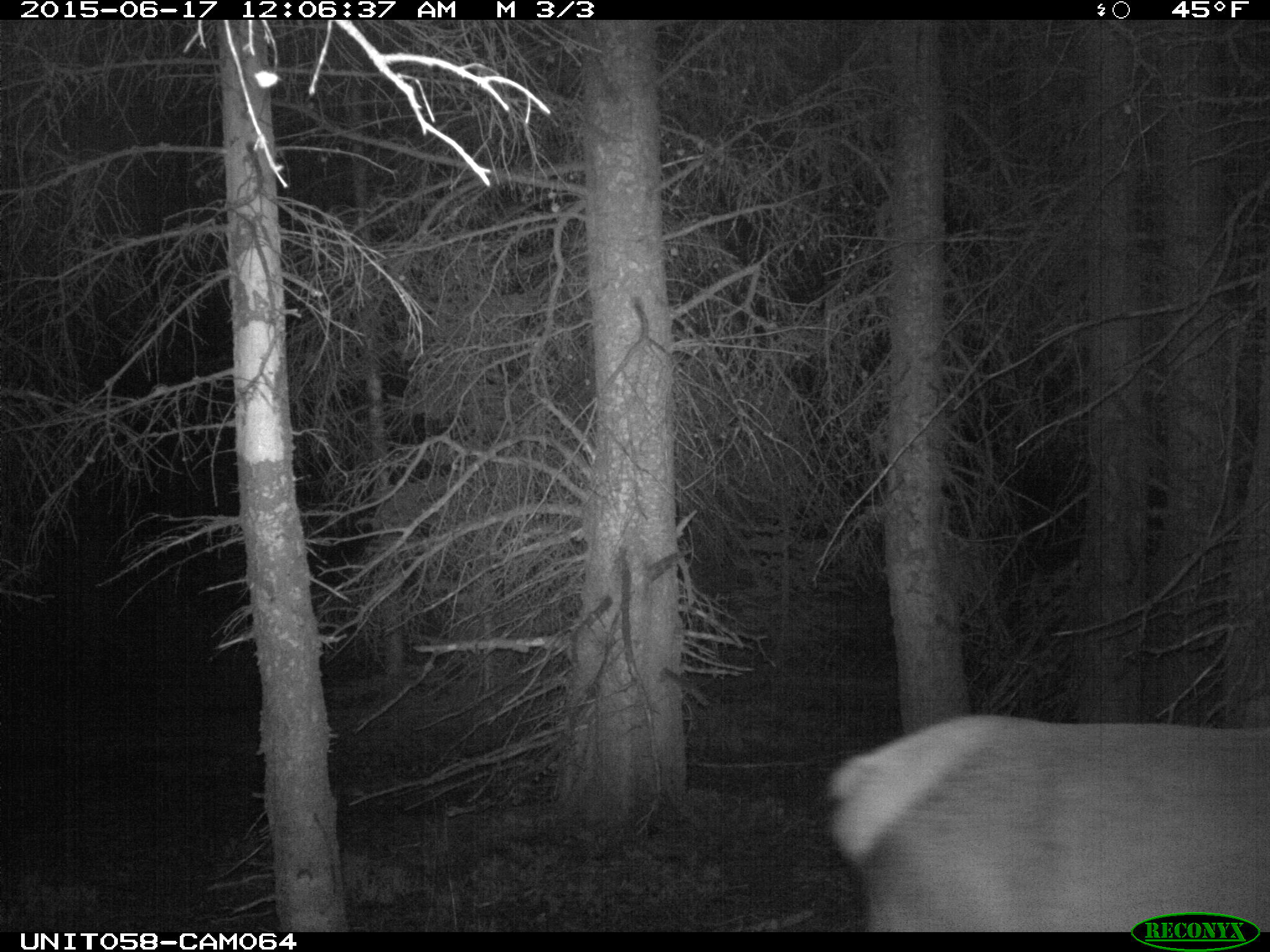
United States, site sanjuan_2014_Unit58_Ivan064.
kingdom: Animalia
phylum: Chordata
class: Mammalia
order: Artiodactyla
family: Cervidae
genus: Cervus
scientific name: Cervus elaphus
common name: red deer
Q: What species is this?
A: Cervus elaphus (red deer).